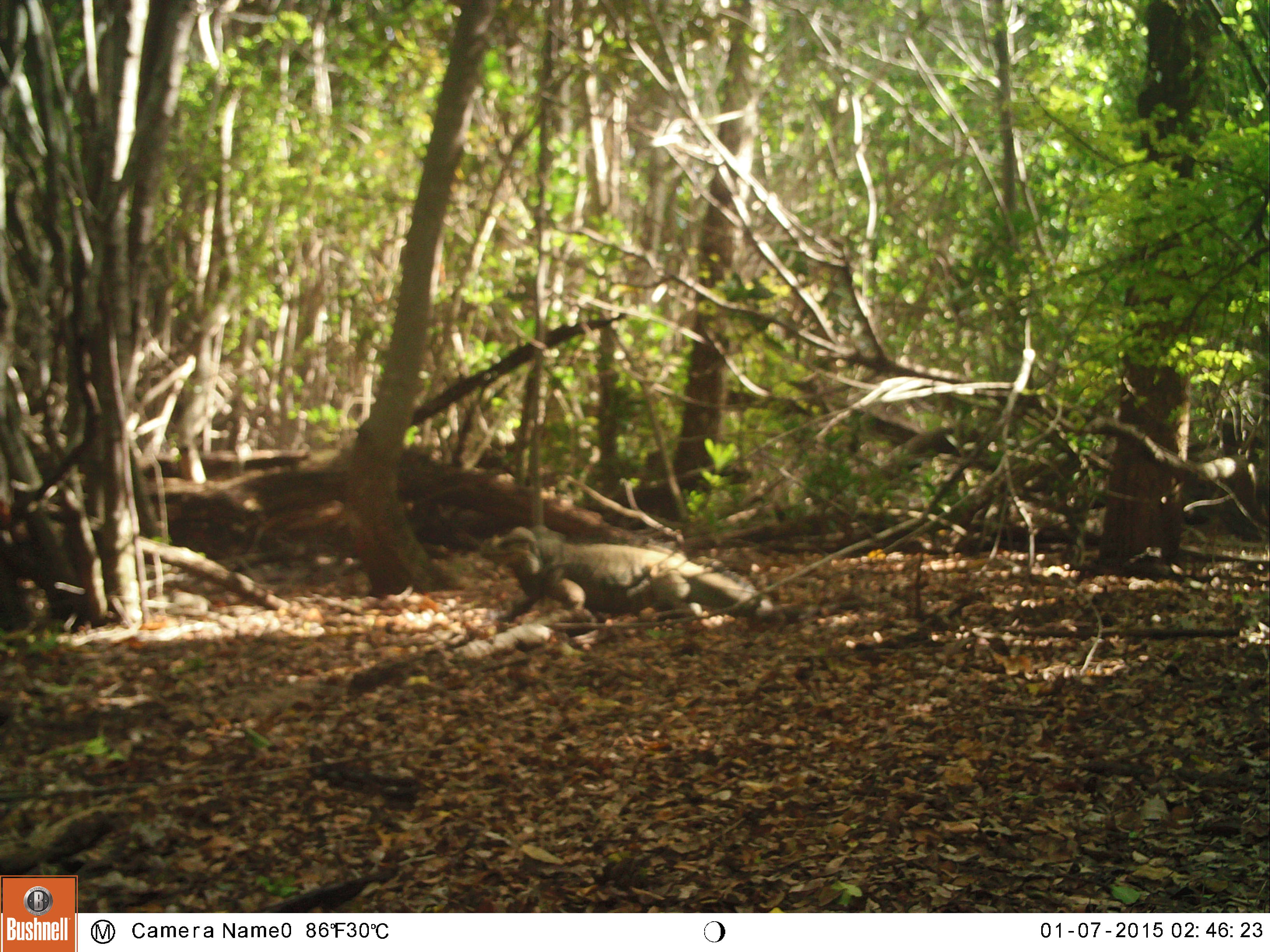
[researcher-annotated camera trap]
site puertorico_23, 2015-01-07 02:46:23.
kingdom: Animalia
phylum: Chordata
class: Reptilia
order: Squamata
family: Iguanidae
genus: Iguana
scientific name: Iguana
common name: typical iguanas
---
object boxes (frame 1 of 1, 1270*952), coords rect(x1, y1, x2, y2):
iguana: rect(485, 525, 777, 639)